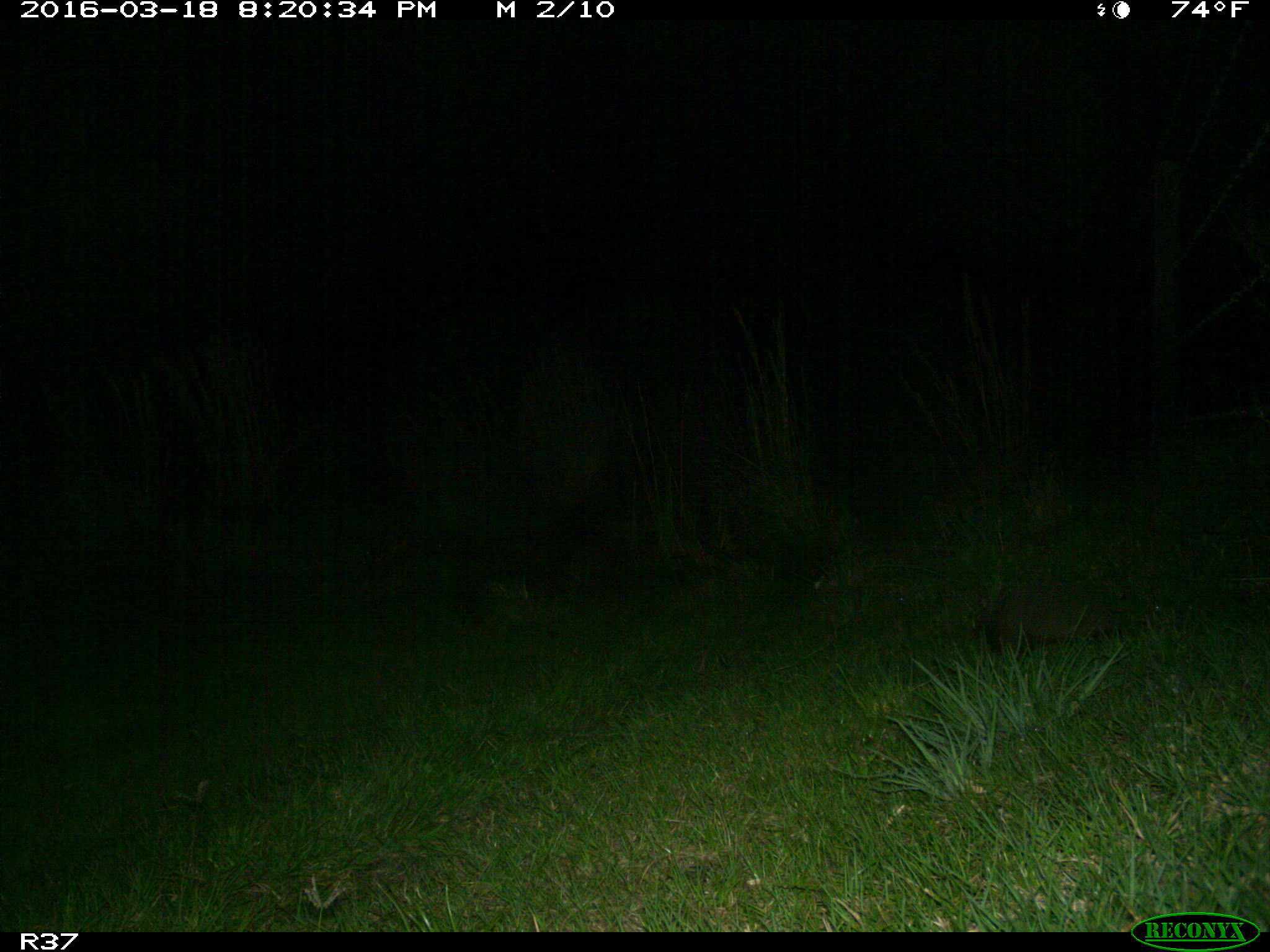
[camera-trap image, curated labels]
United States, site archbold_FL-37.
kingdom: Animalia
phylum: Chordata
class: Mammalia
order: Cingulata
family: Dasypodidae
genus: Dasypus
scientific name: Dasypus novemcinctus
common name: nine-banded armadillo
Dasypus novemcinctus (nine-banded armadillo).